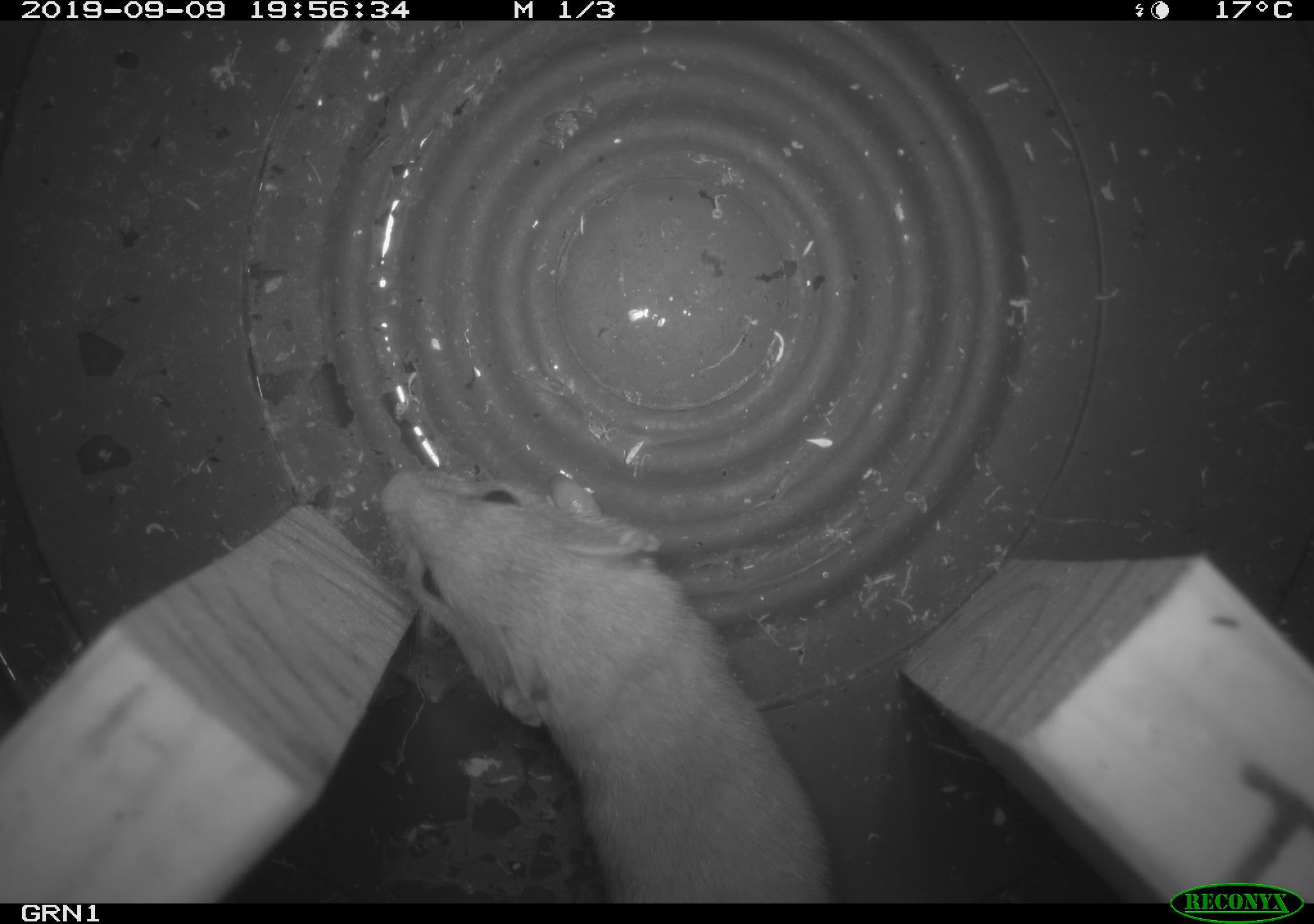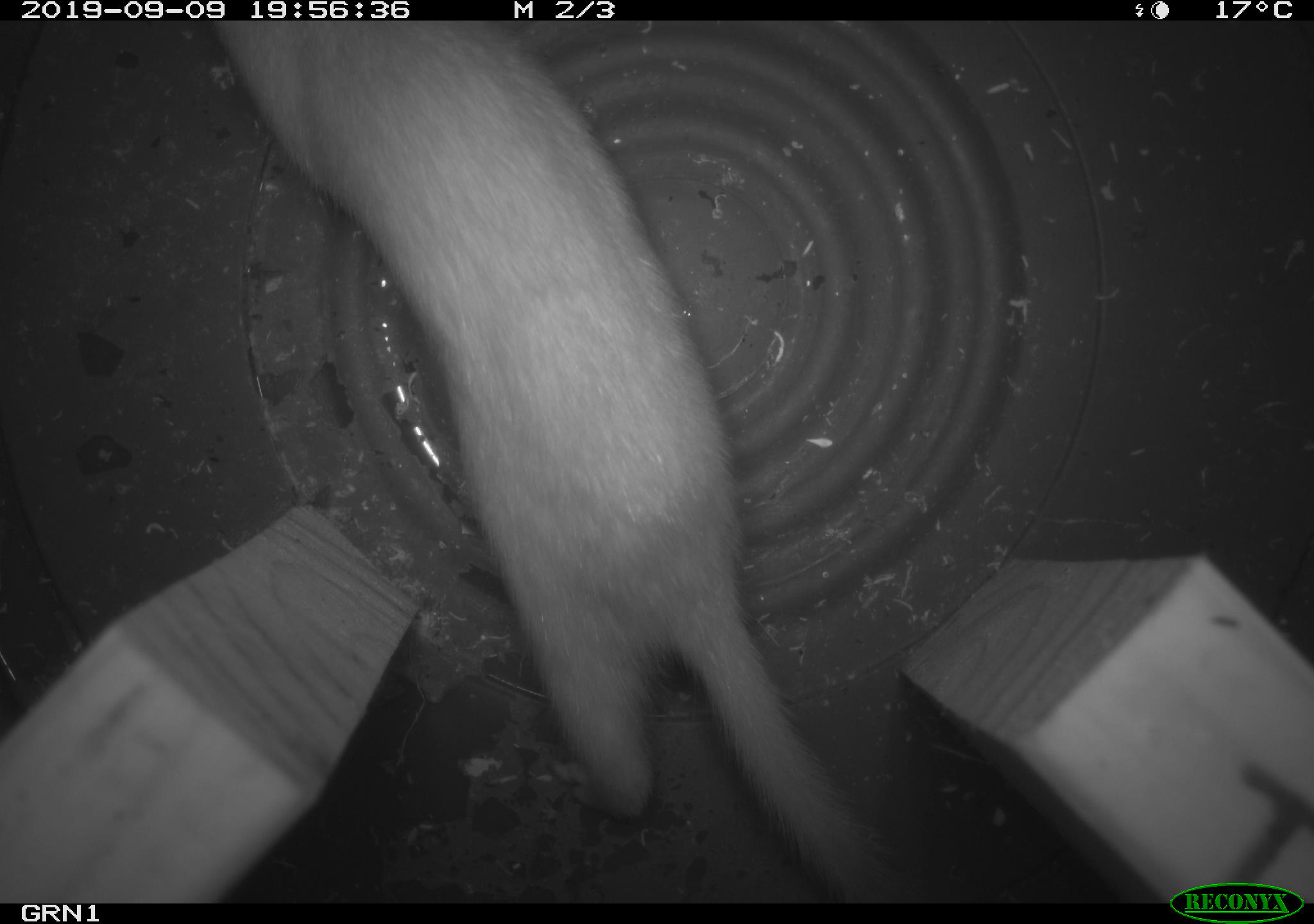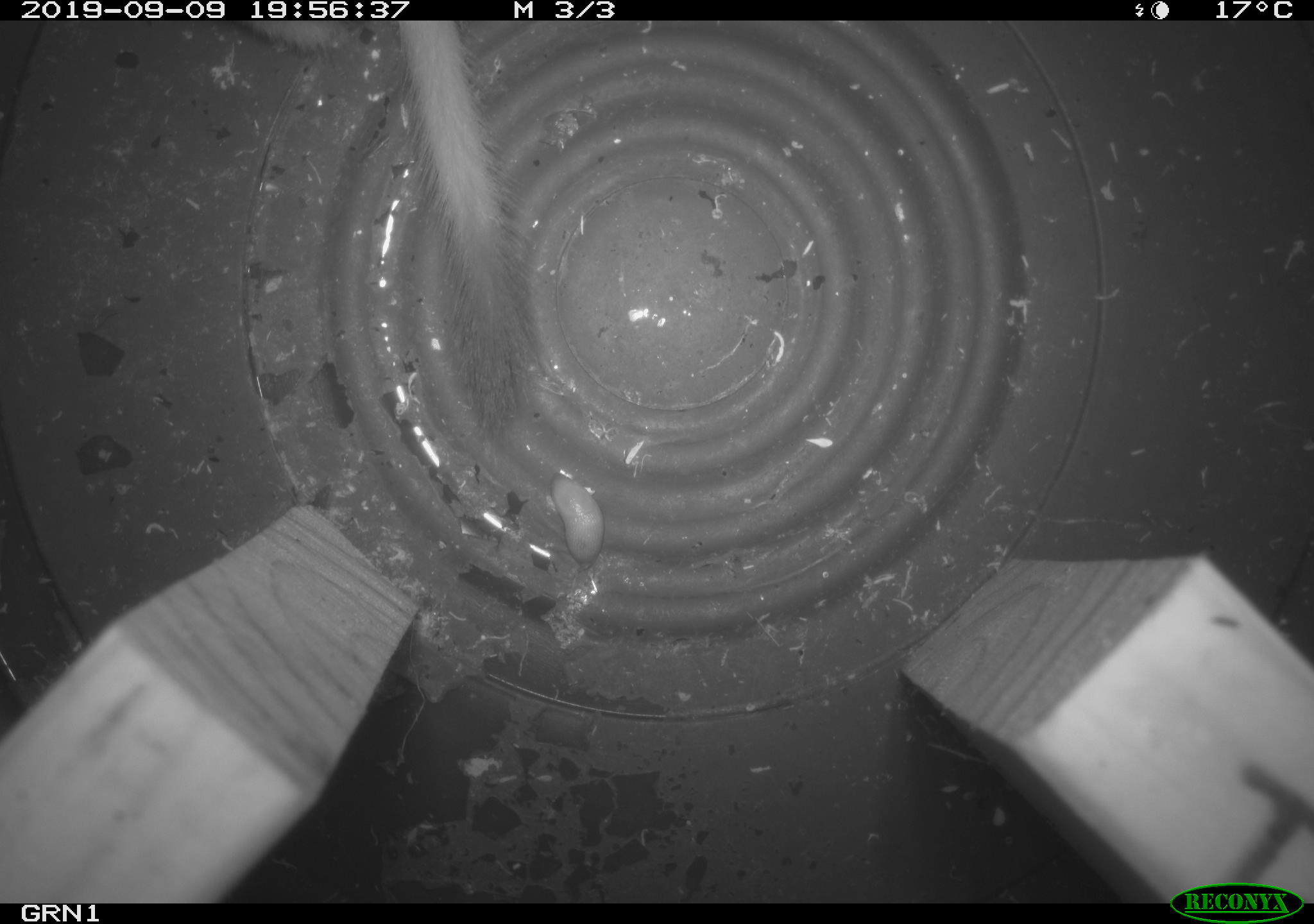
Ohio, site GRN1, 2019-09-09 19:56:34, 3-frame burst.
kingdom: Animalia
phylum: Chordata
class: Mammalia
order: Carnivora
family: Mustelidae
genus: Neogale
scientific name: Neogale frenata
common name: long-tailed weasel